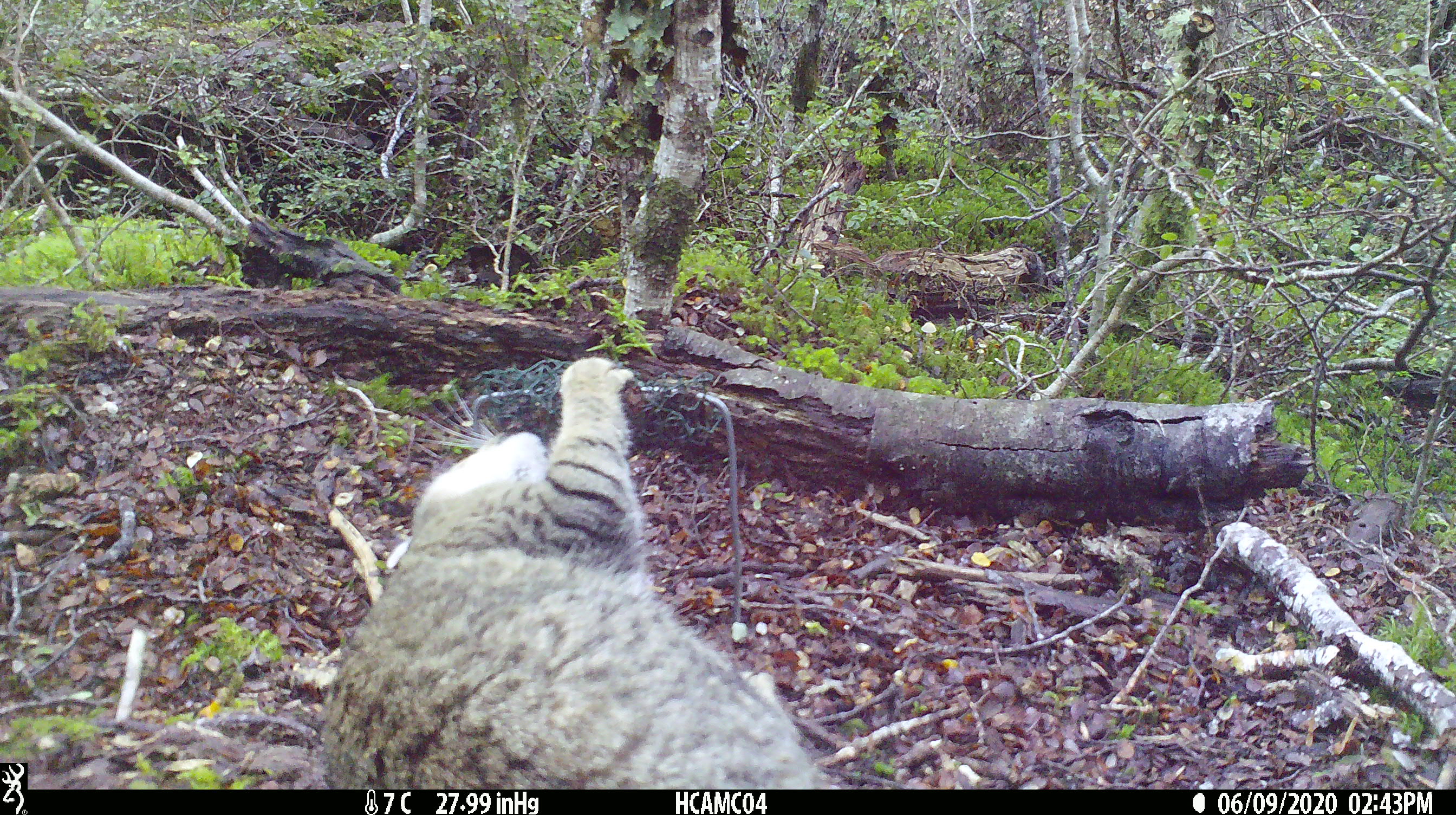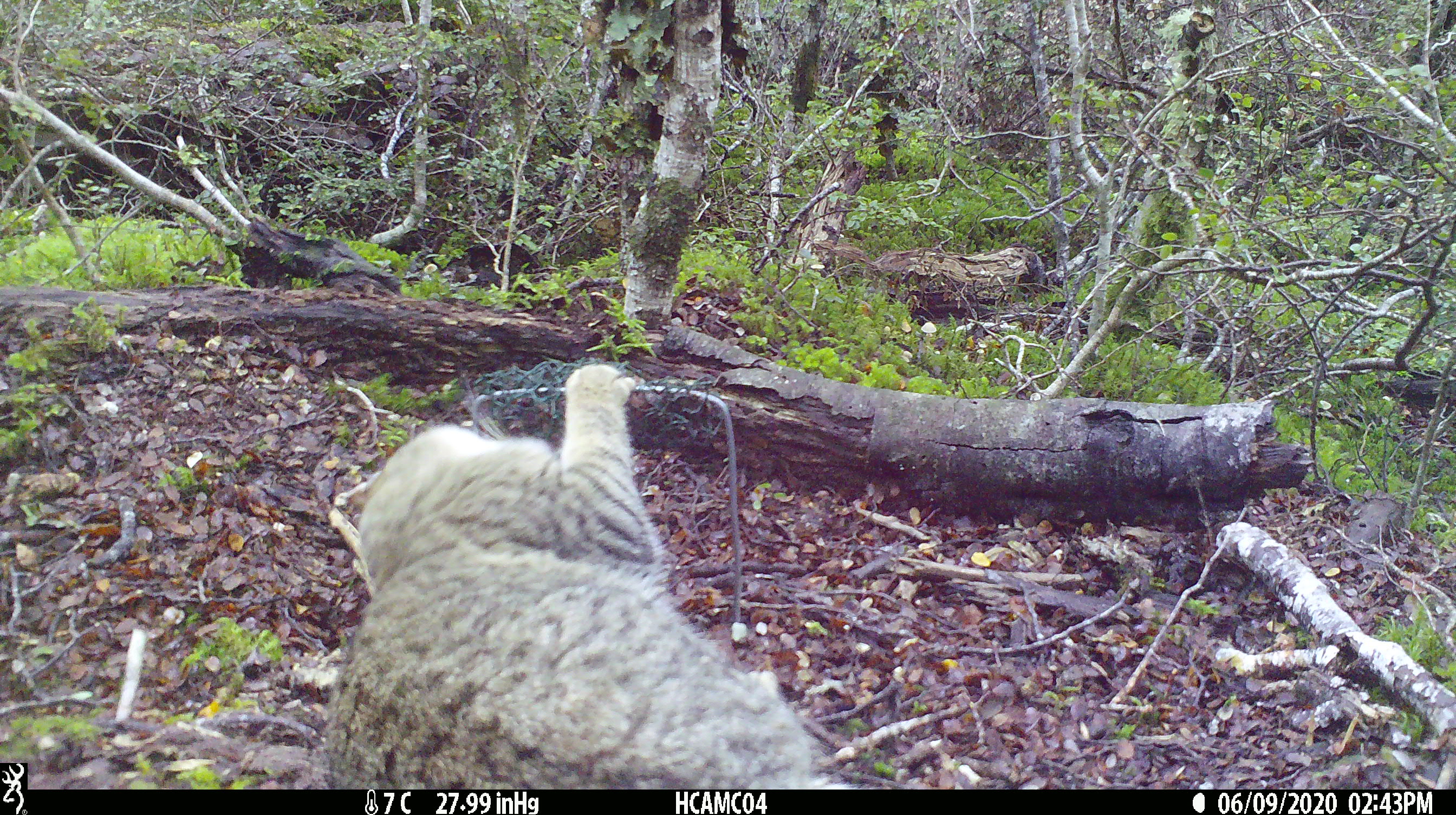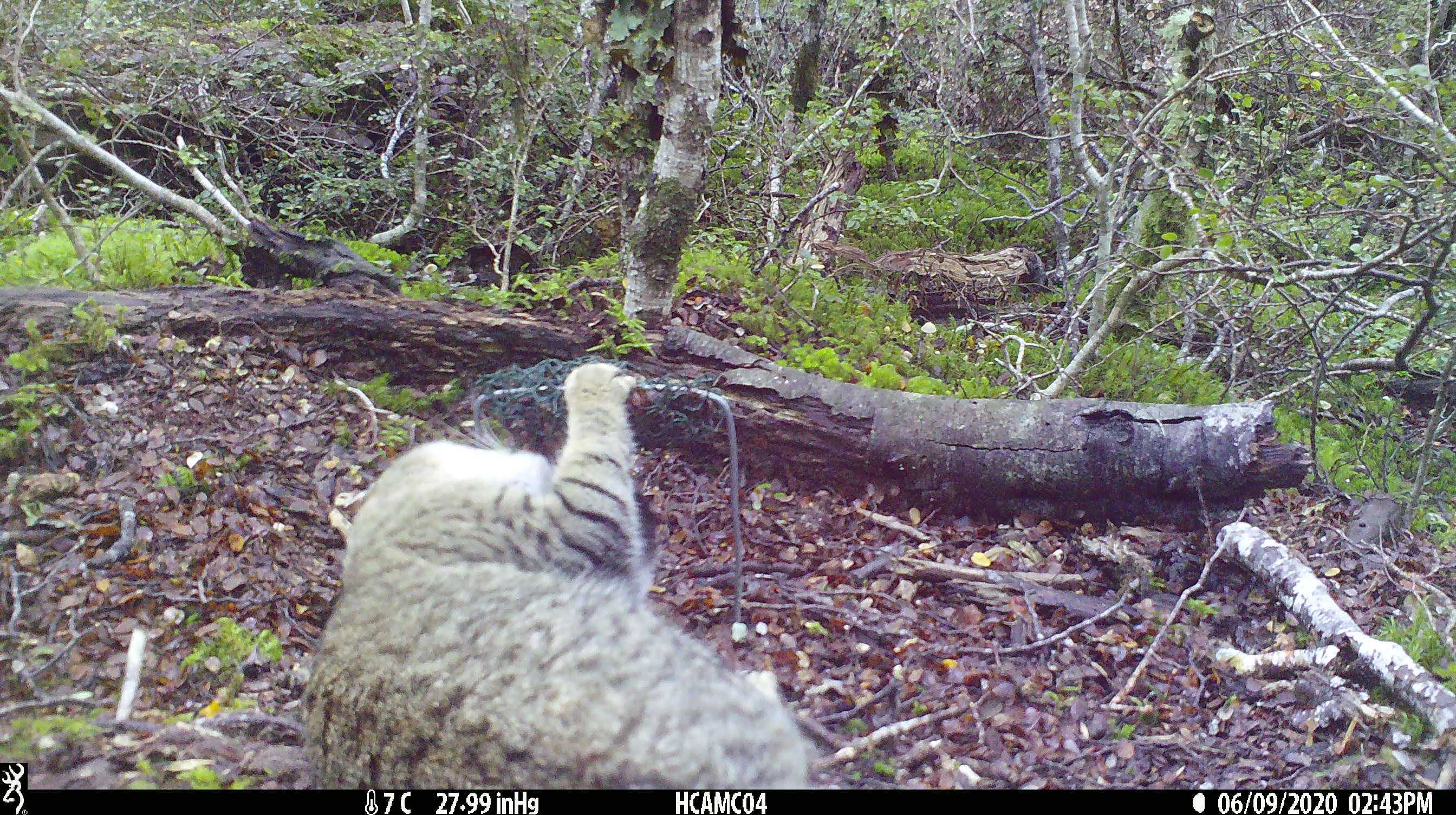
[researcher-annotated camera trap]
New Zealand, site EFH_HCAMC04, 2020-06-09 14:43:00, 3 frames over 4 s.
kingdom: Animalia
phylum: Chordata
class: Mammalia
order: Carnivora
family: Felidae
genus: Felis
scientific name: Felis catus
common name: domestic cat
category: cat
Cat (domestic cat) (Felis catus).